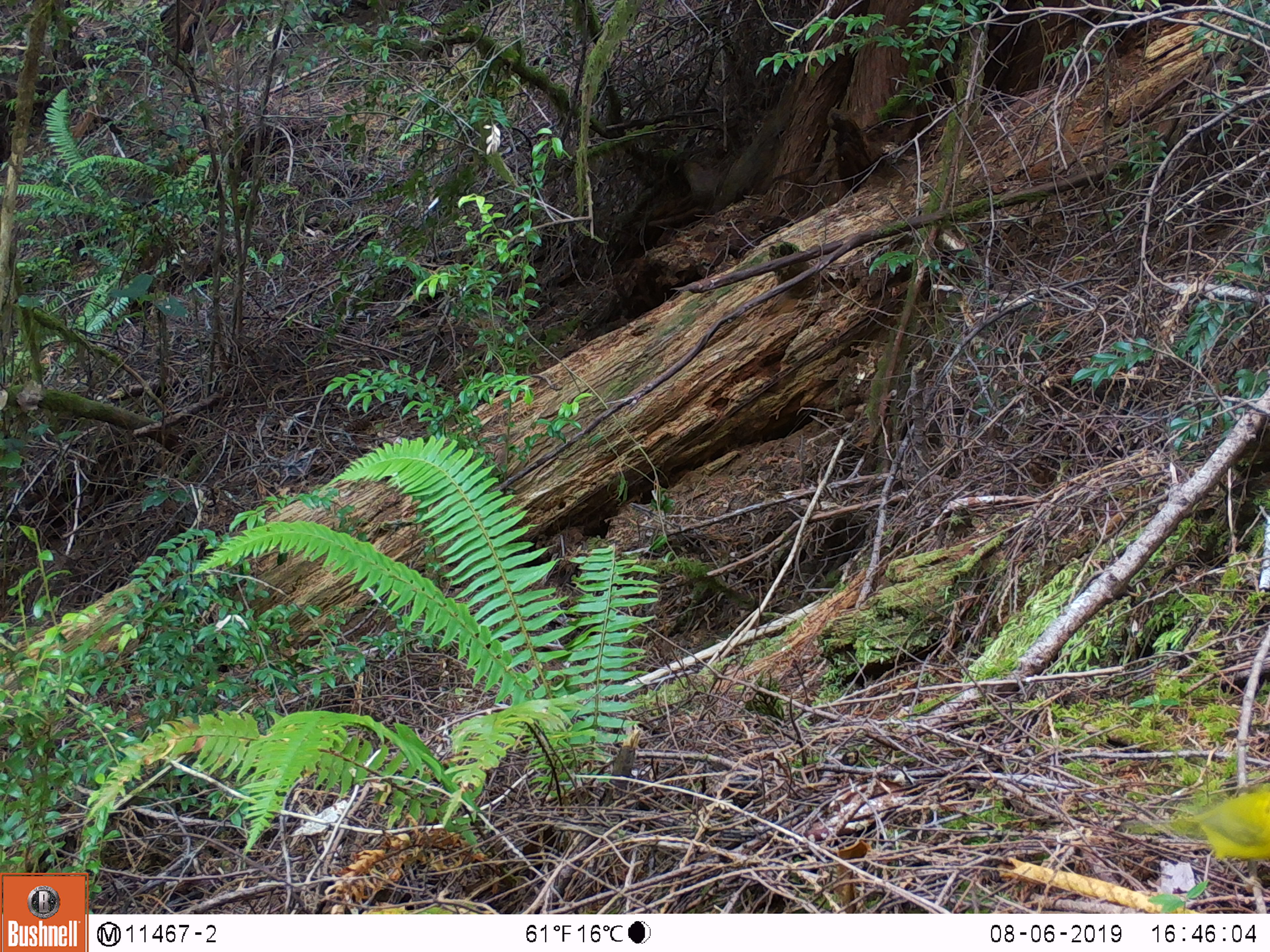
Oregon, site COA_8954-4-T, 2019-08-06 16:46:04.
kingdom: Animalia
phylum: Chordata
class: Aves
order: Passeriformes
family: Parulidae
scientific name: Parulidae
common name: new world warblers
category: parulidae family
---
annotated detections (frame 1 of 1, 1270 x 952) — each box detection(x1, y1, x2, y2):
parulidae family: detection(1143, 768, 1263, 904)